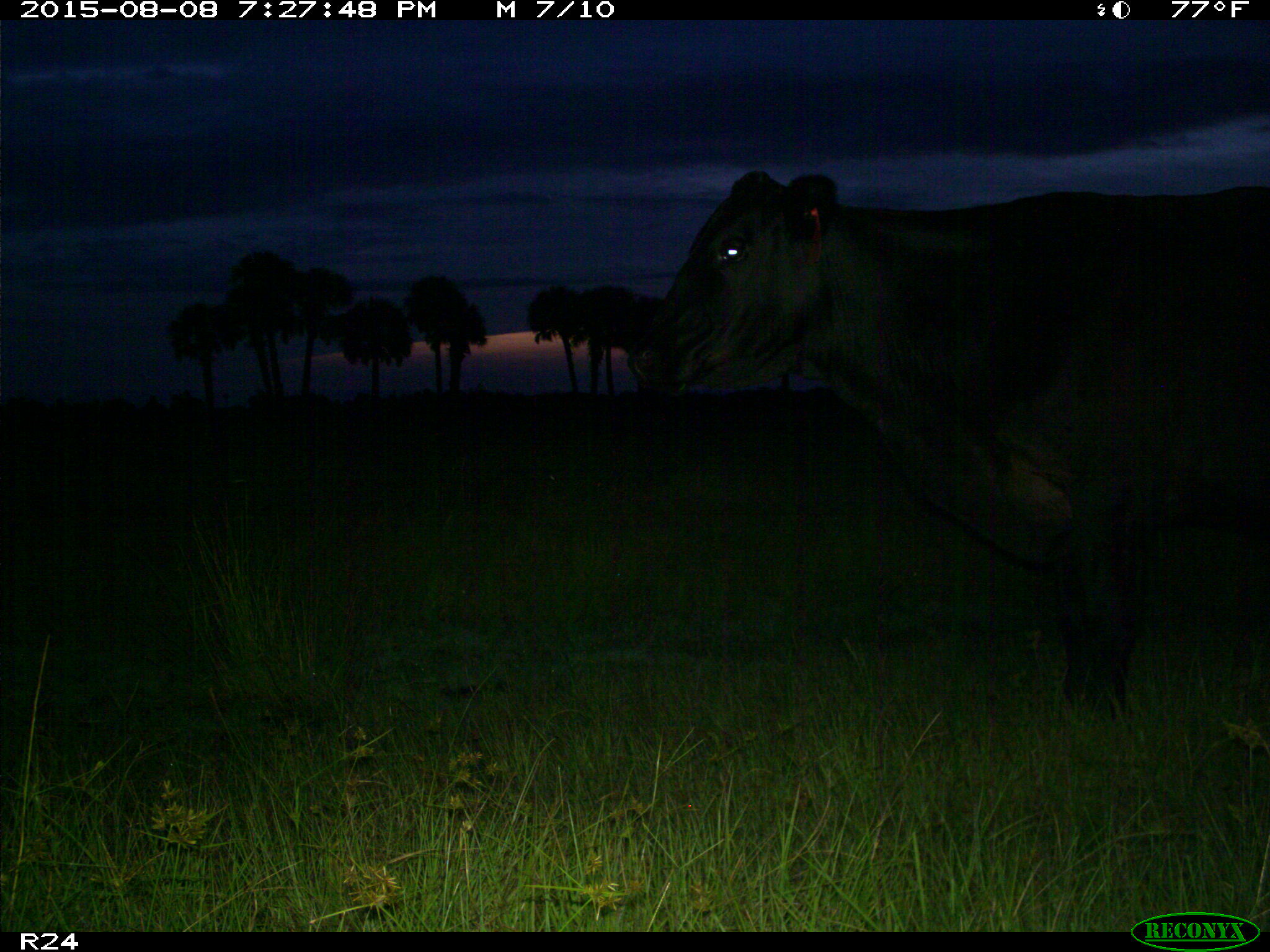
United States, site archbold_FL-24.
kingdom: Animalia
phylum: Chordata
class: Mammalia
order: Artiodactyla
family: Bovidae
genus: Bos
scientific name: Bos taurus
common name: domestic cow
Bos taurus (domestic cow).